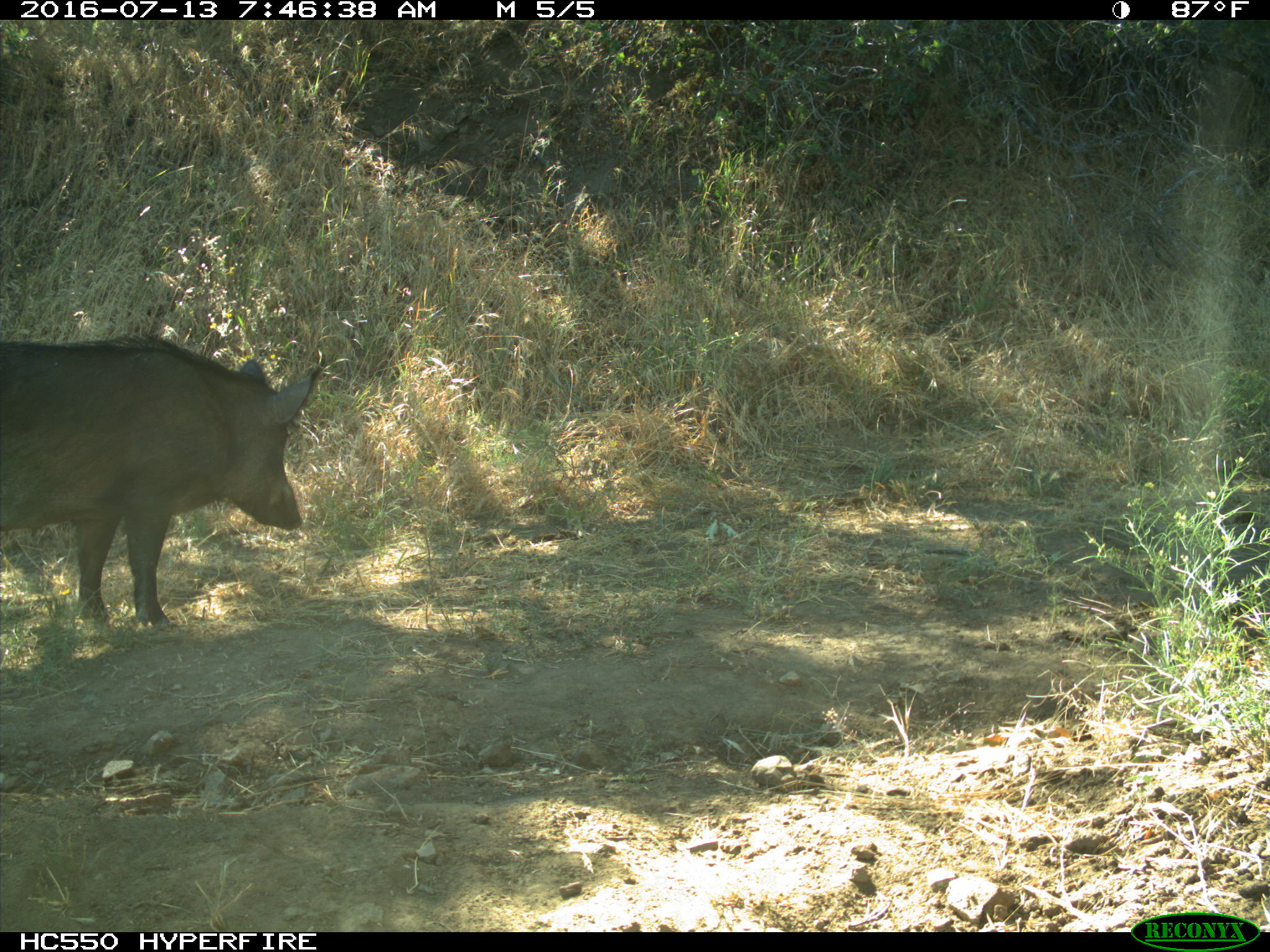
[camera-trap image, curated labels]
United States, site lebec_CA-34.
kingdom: Animalia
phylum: Chordata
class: Mammalia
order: Artiodactyla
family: Suidae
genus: Sus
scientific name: Sus scrofa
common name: wild boar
Sus scrofa (wild boar).